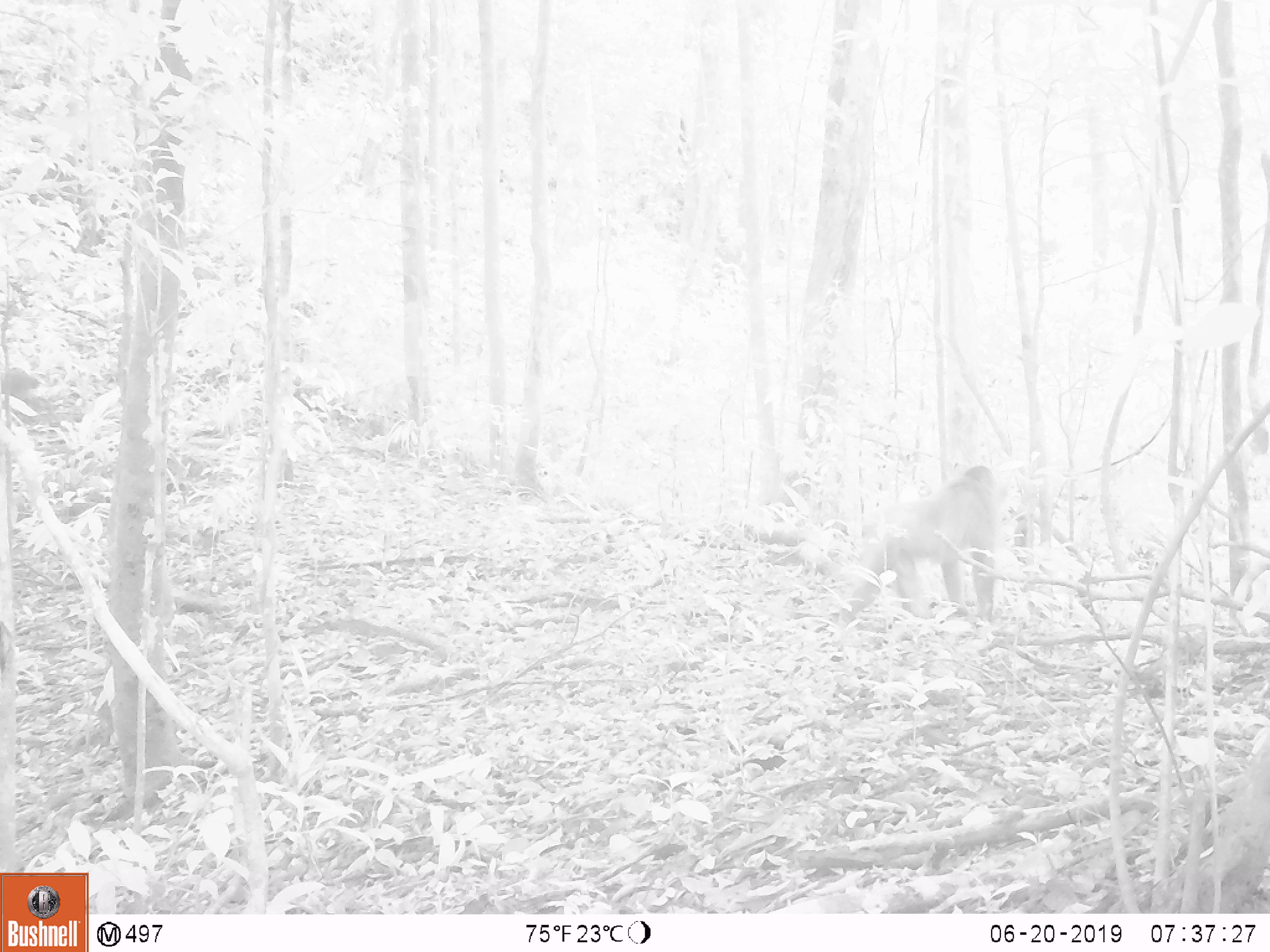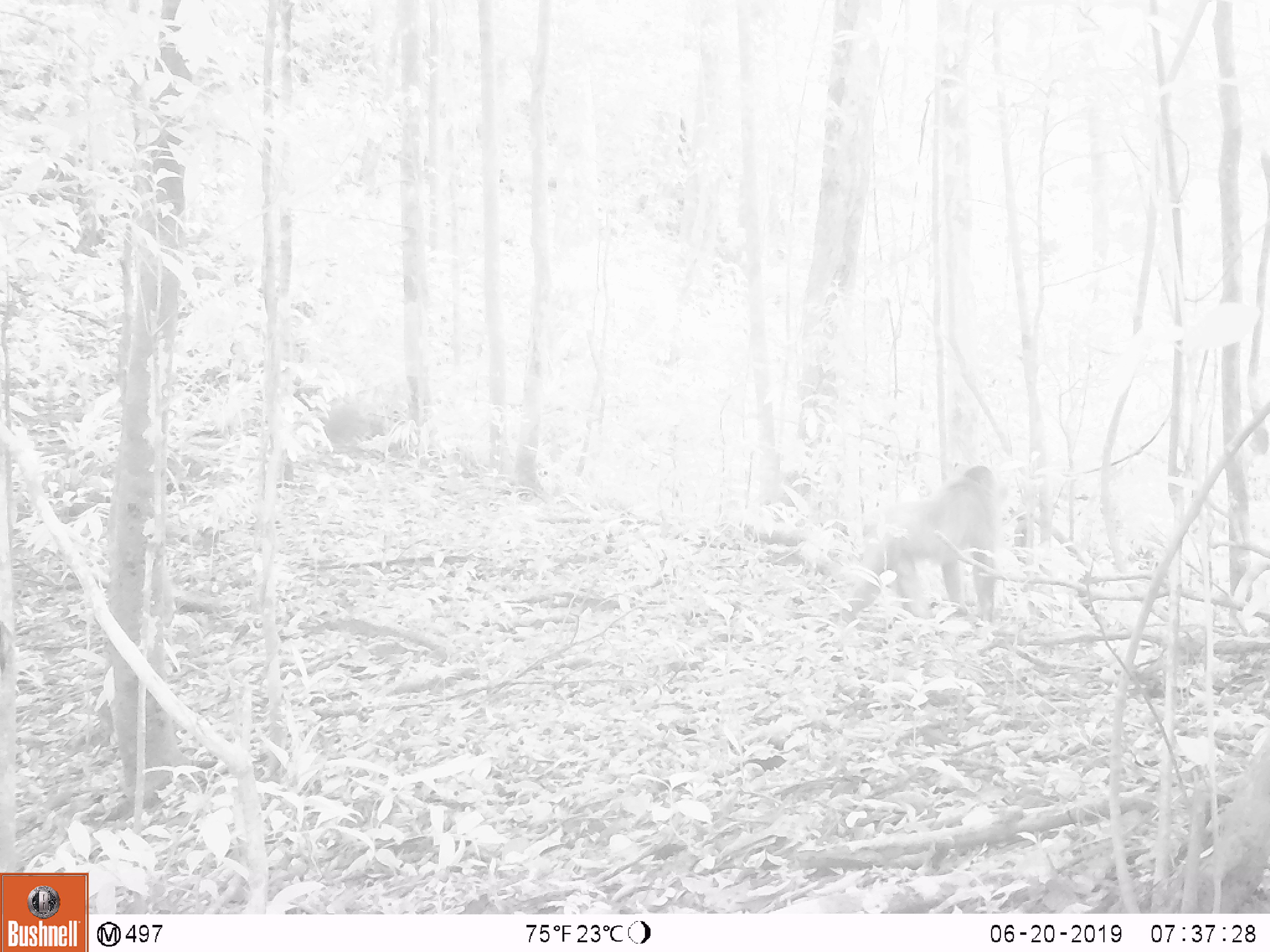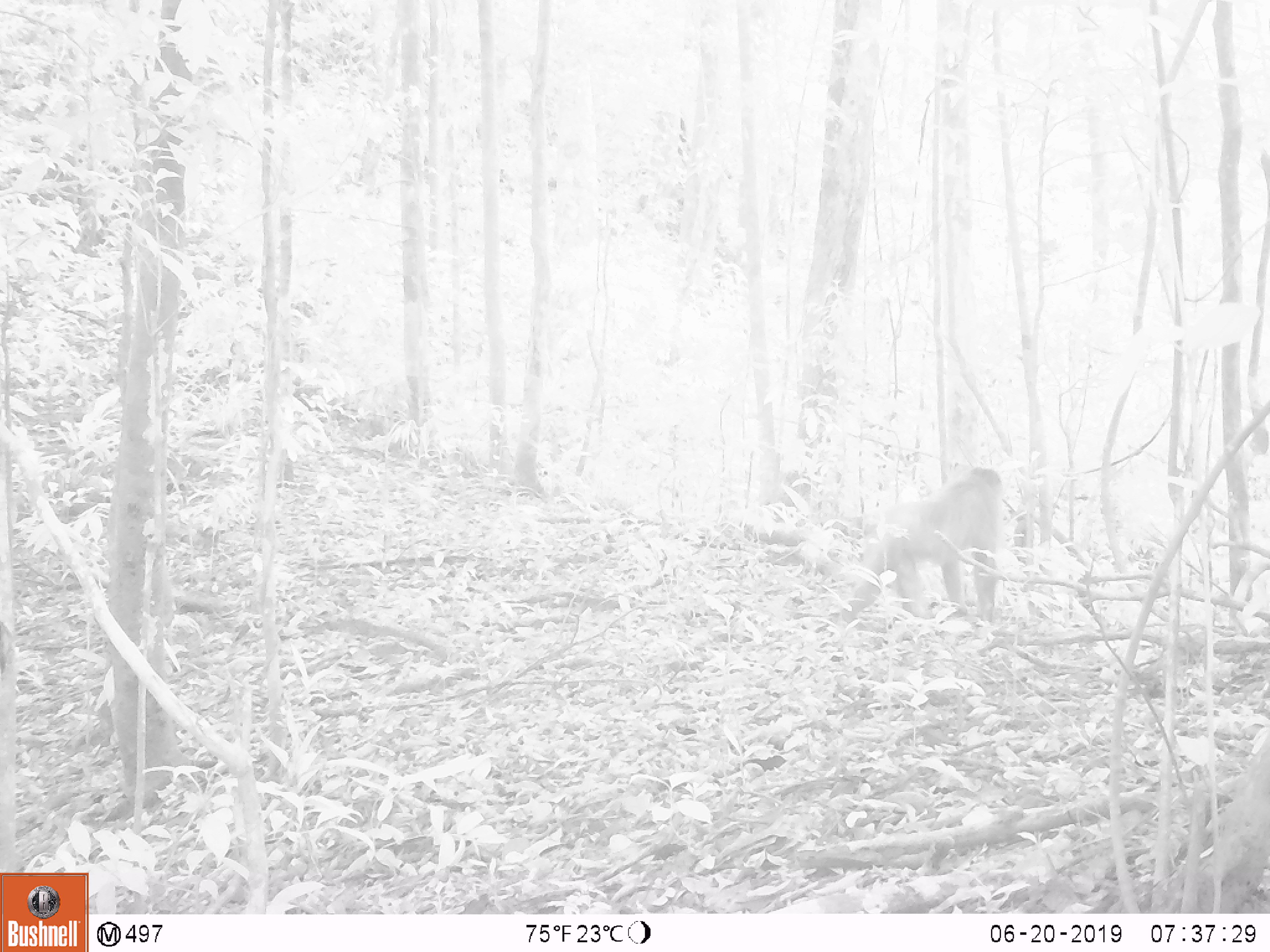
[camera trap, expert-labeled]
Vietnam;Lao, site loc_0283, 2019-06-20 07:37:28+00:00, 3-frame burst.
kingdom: Animalia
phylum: Chordata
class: Mammalia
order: Primates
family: Cercopithecidae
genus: Macaca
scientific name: Macaca arctoides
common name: stump-tailed macaque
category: stump tailed macaque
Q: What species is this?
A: Stump tailed macaque (stump-tailed macaque) (Macaca arctoides).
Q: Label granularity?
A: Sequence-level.